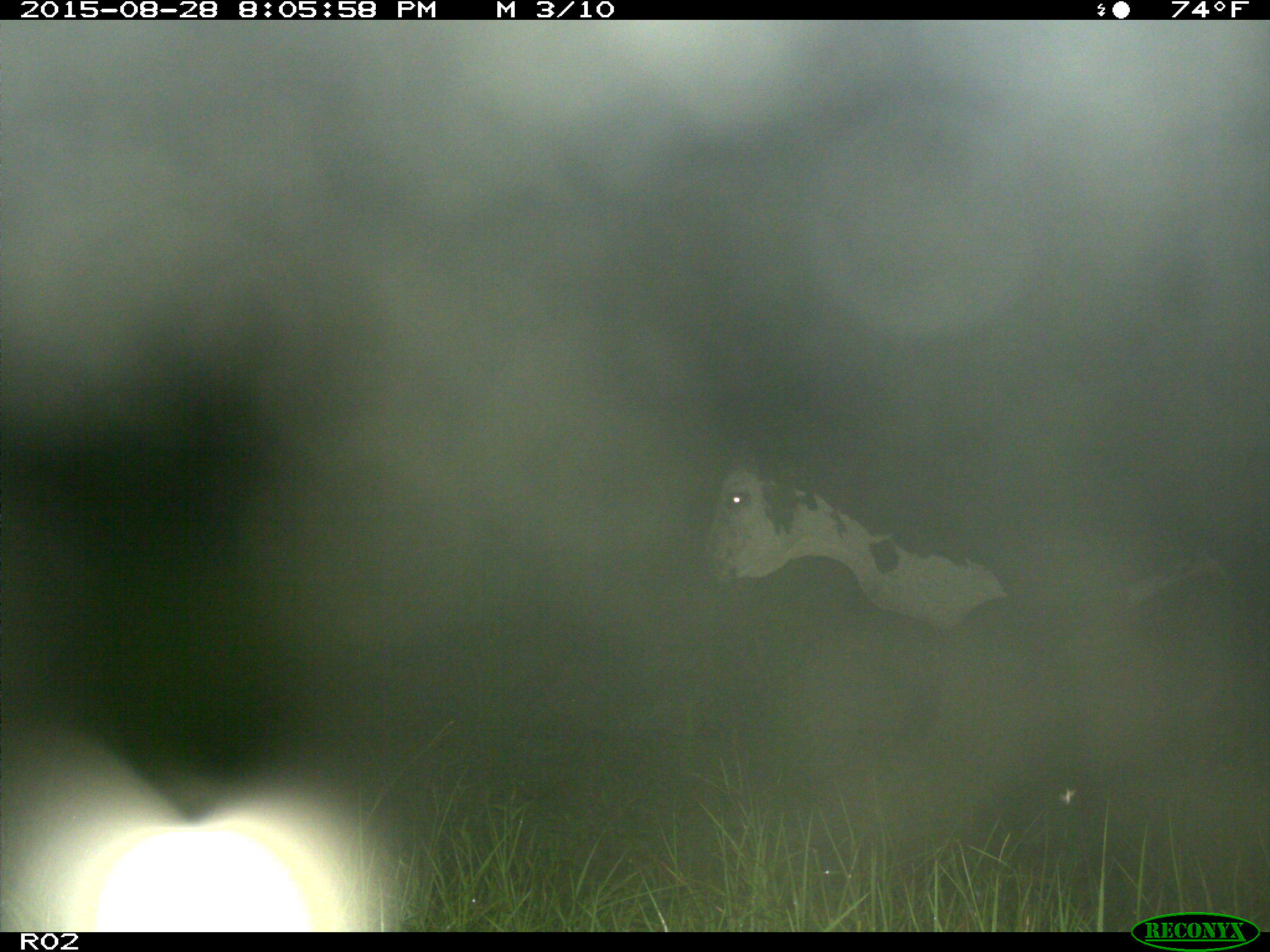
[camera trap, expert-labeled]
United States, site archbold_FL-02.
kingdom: Animalia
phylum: Chordata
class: Mammalia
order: Artiodactyla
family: Bovidae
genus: Bos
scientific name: Bos taurus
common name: domestic cow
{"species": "Bos taurus (domestic cow)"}